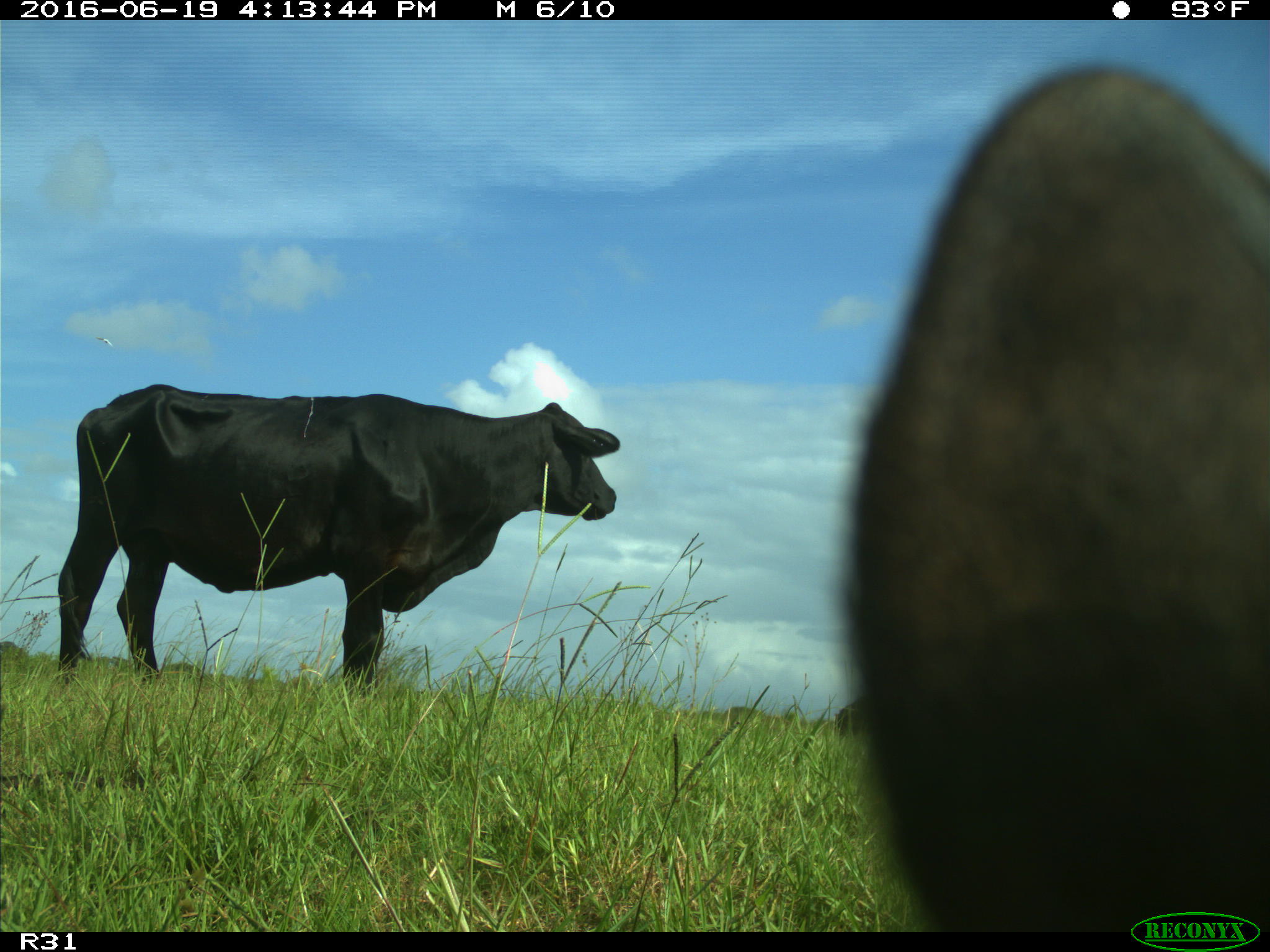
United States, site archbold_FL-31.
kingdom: Animalia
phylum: Chordata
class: Mammalia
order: Artiodactyla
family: Bovidae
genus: Bos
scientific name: Bos taurus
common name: domestic cow